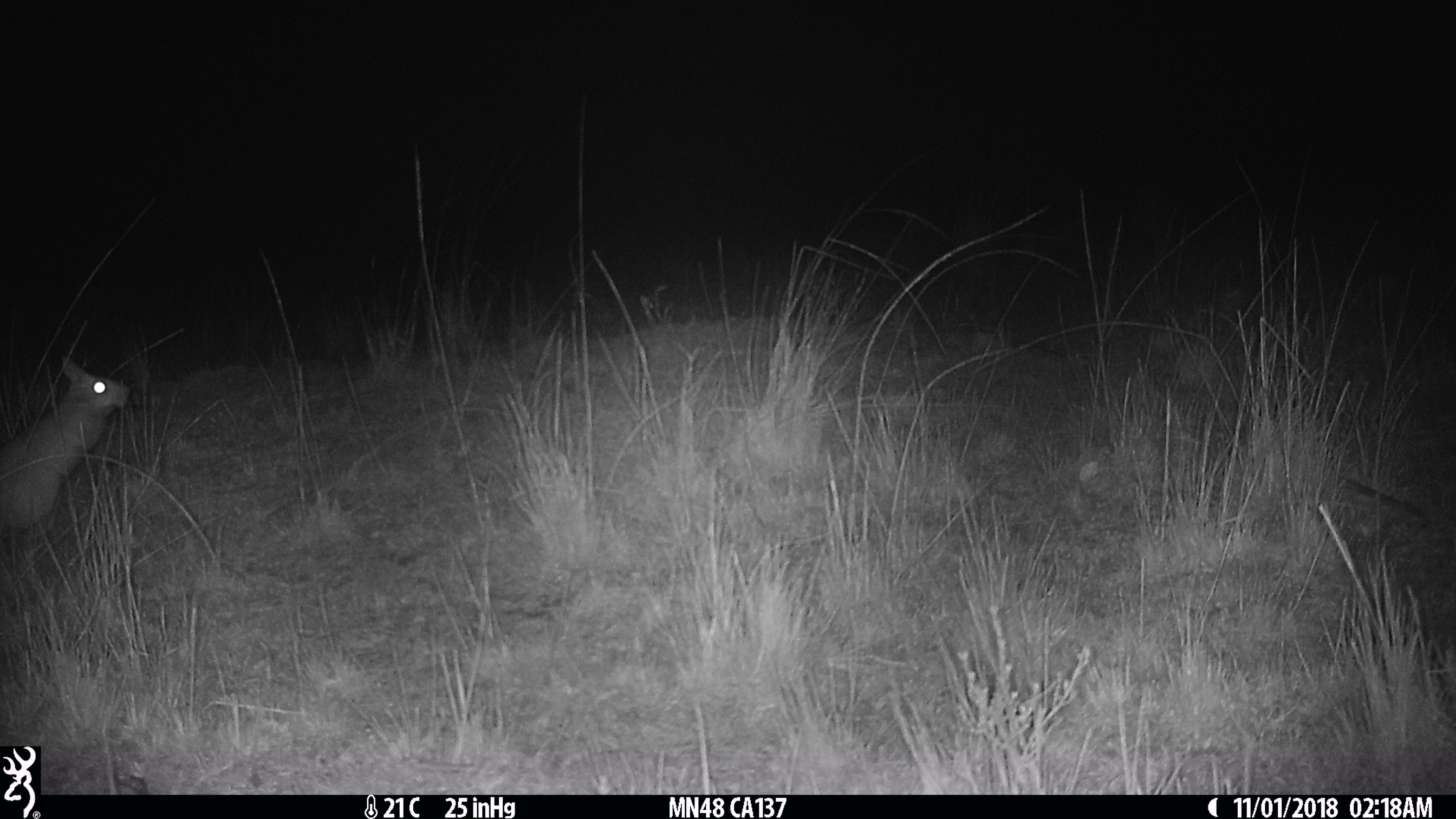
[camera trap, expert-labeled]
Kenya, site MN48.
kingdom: Animalia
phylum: Chordata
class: Mammalia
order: Rodentia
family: Pedetidae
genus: Pedetes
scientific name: Pedetes capensis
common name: springhare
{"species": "springhare (Pedetes capensis)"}